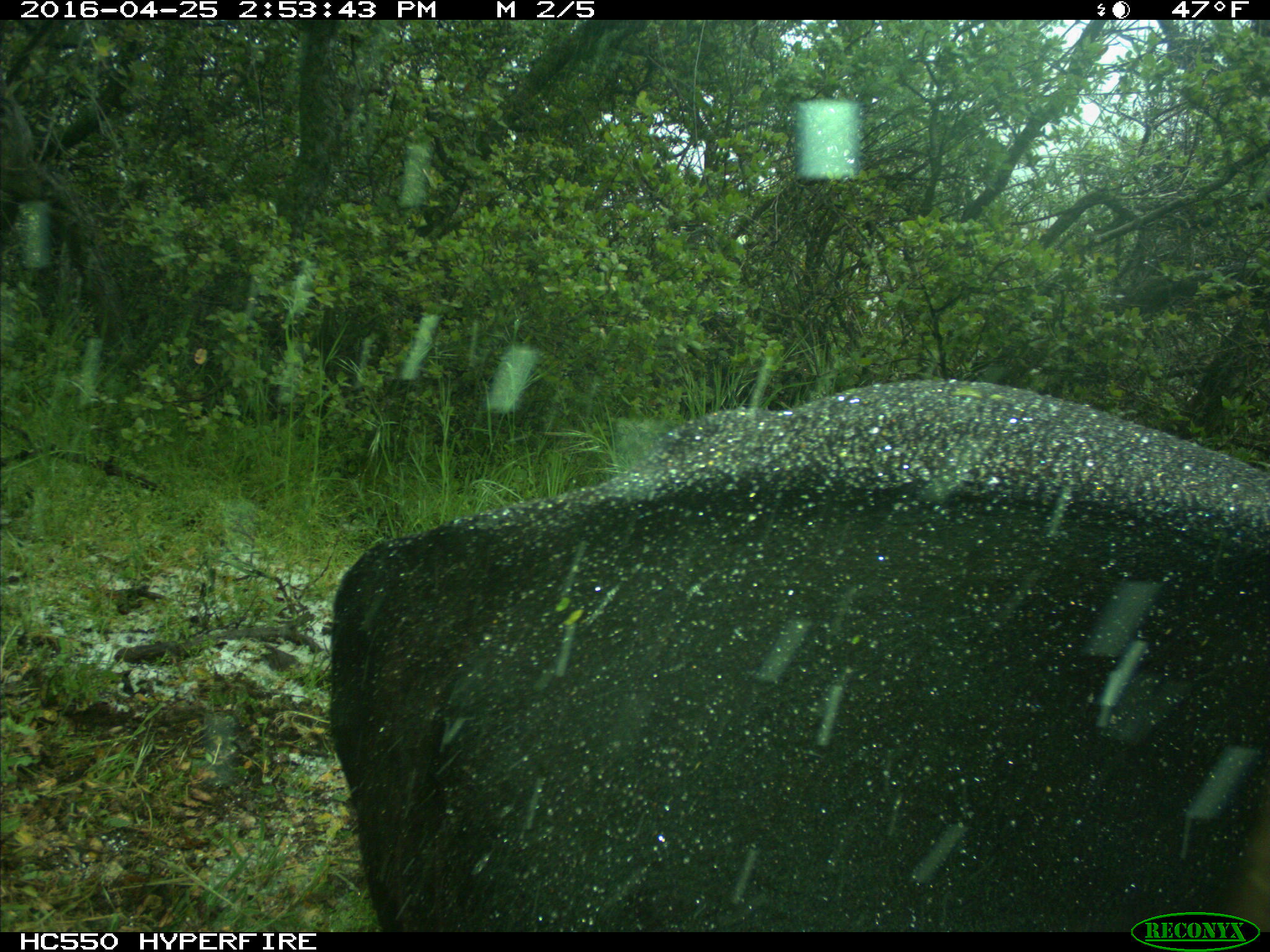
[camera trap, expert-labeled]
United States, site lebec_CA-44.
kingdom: Animalia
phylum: Chordata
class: Mammalia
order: Artiodactyla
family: Bovidae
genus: Bos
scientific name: Bos taurus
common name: domestic cow